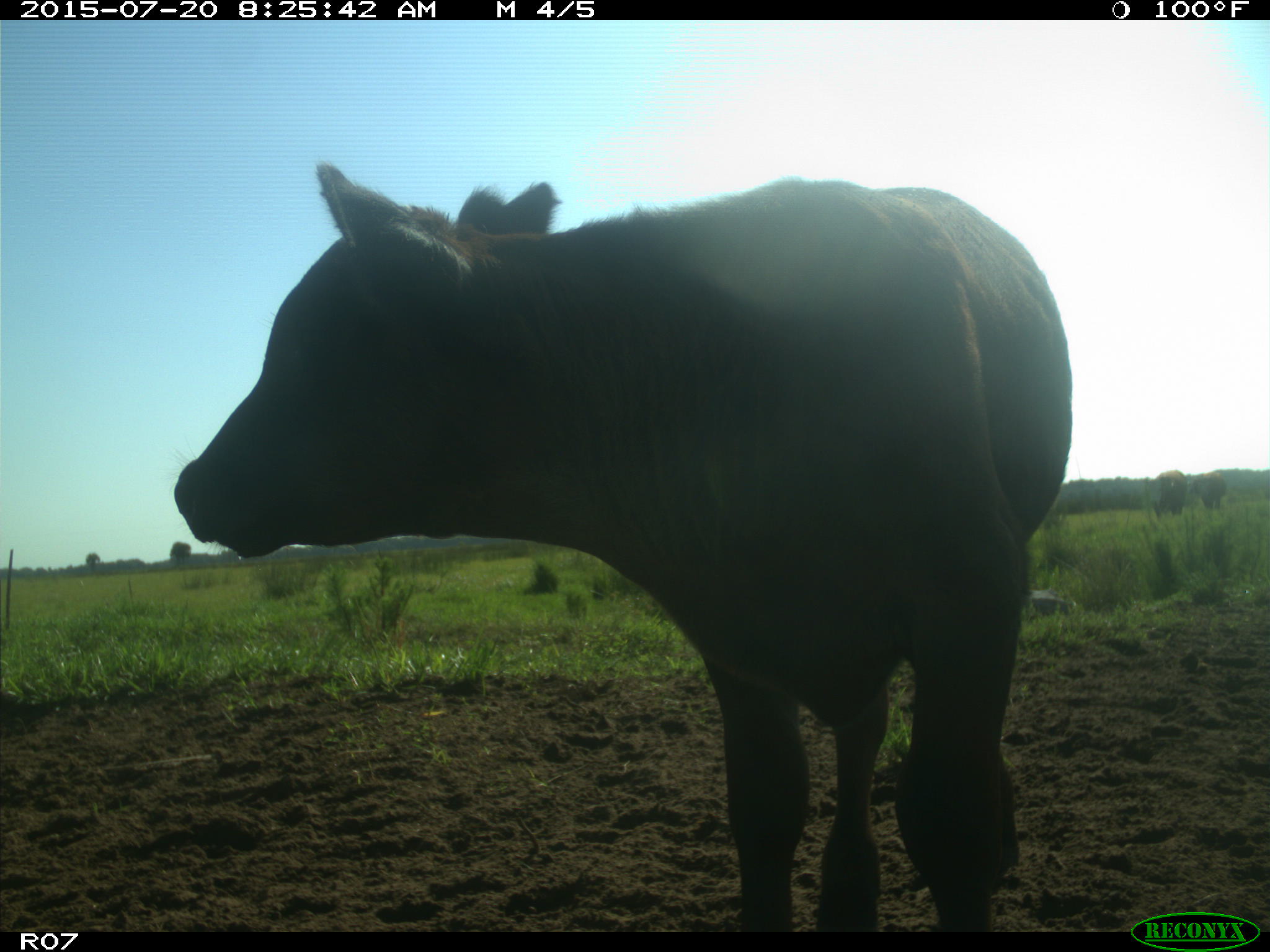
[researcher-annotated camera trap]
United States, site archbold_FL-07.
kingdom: Animalia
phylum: Chordata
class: Mammalia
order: Artiodactyla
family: Bovidae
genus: Bos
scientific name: Bos taurus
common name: domestic cow